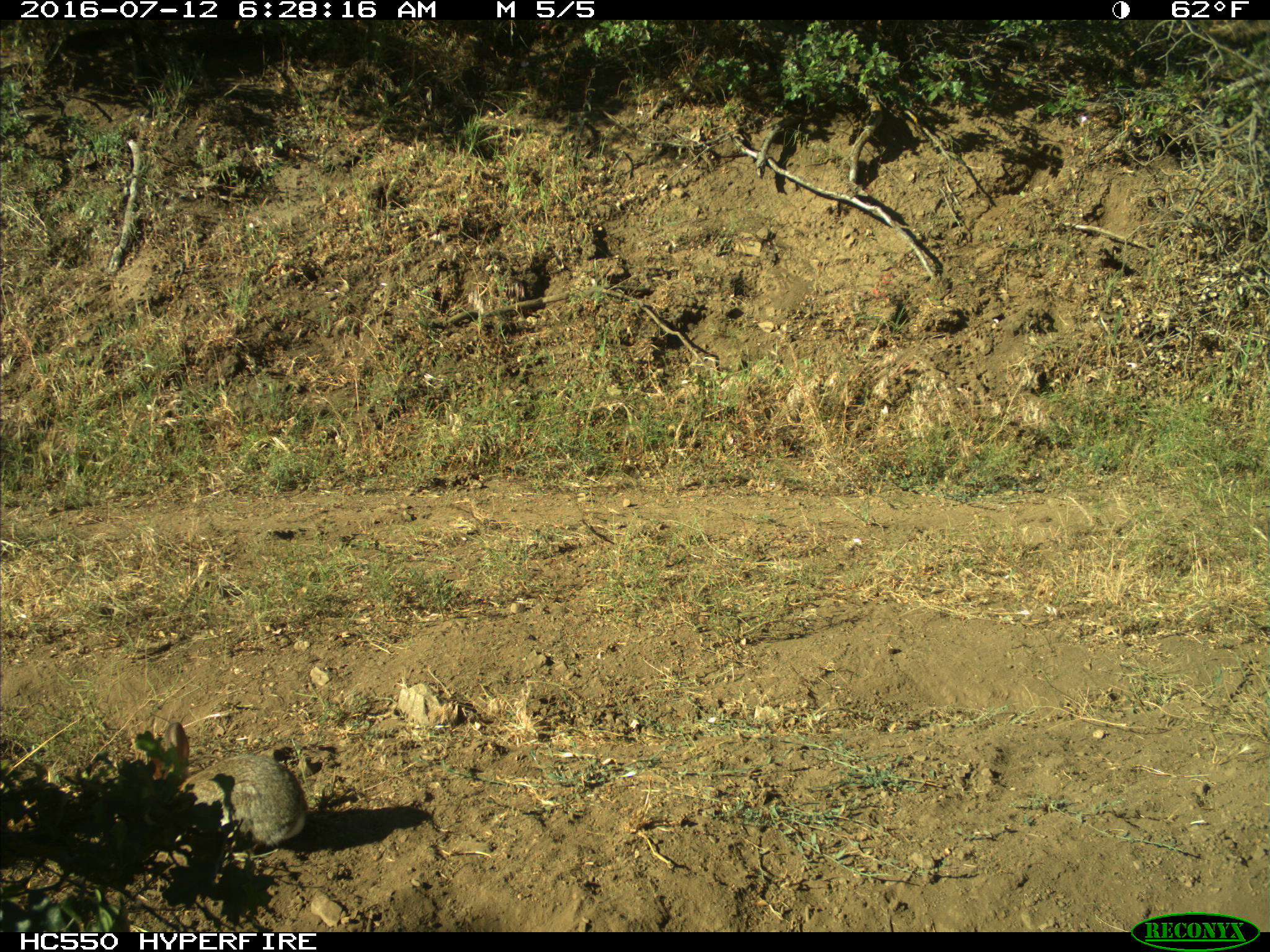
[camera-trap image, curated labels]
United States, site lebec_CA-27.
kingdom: Animalia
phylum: Chordata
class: Mammalia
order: Lagomorpha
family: Leporidae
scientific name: Leporidae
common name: rabbits and hares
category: unidentified rabbit